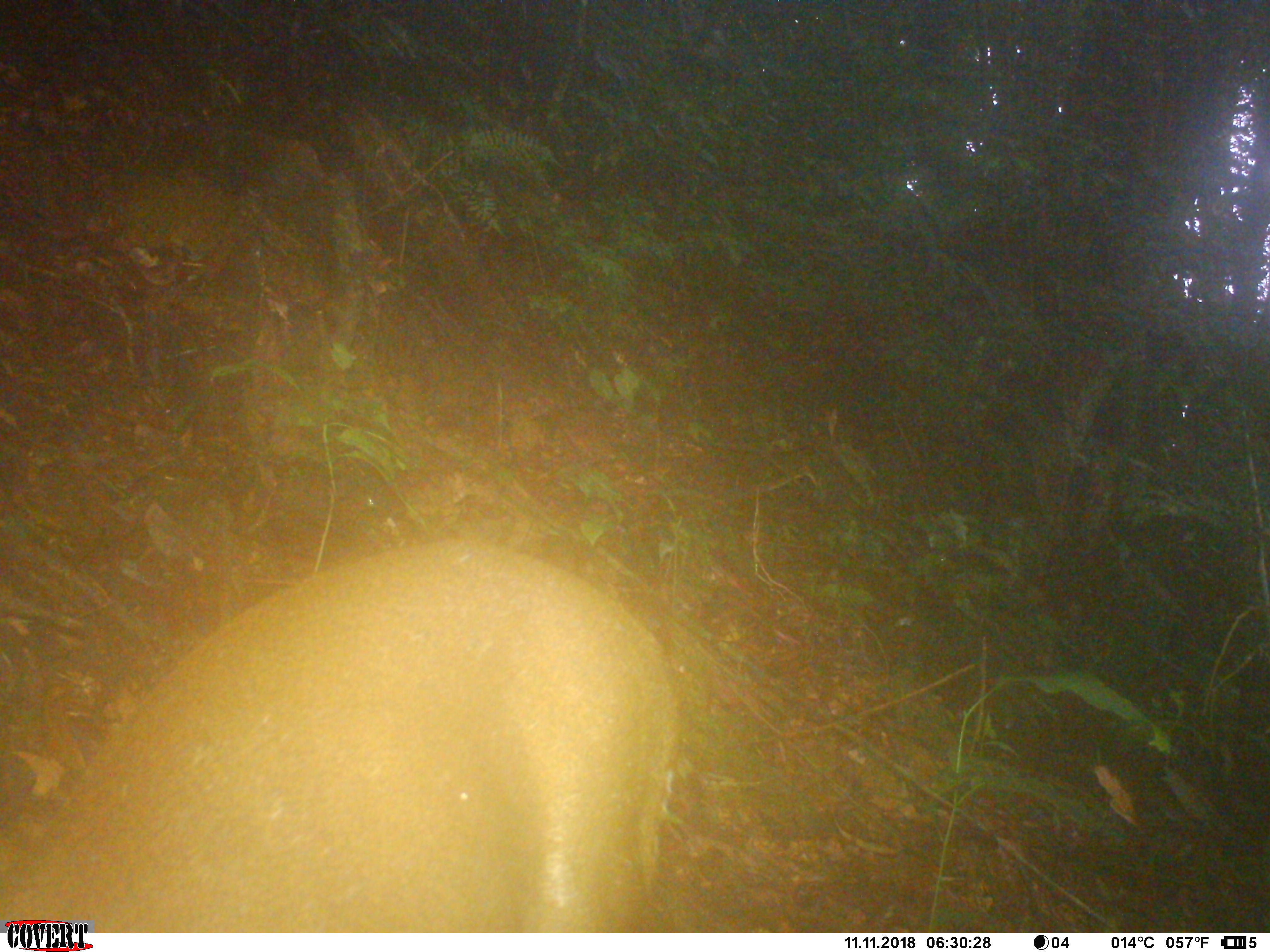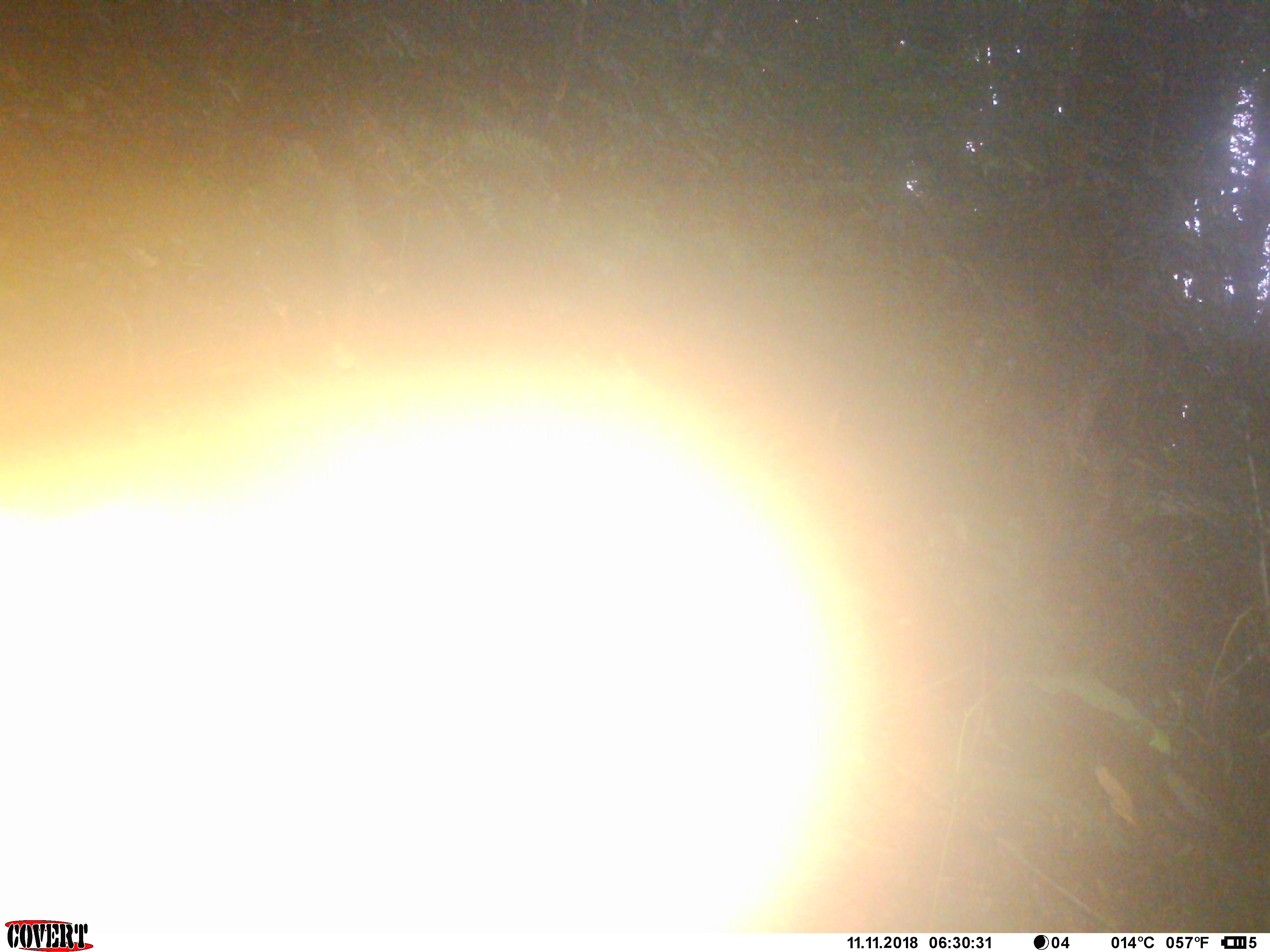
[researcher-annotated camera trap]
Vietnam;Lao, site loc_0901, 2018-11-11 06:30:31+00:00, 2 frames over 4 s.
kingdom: Animalia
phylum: Chordata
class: Mammalia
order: Artiodactyla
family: Cervidae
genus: Muntiacus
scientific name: Muntiacus rooseveltorum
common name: roosevelt's muntjac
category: roosevelts muntjac group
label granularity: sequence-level